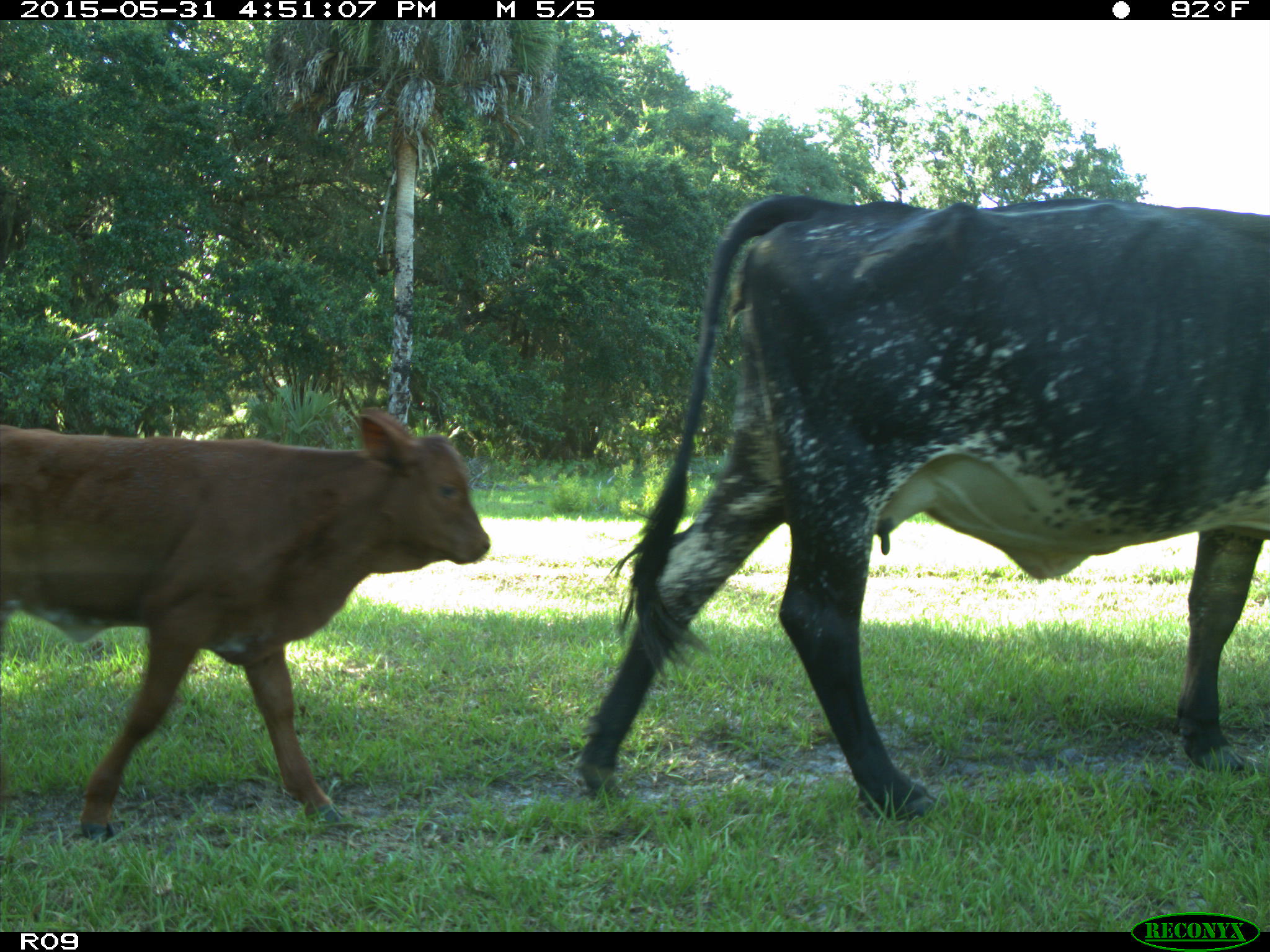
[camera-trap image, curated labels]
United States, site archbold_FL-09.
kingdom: Animalia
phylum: Chordata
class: Mammalia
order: Artiodactyla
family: Bovidae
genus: Bos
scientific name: Bos taurus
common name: domestic cow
Bos taurus (domestic cow).